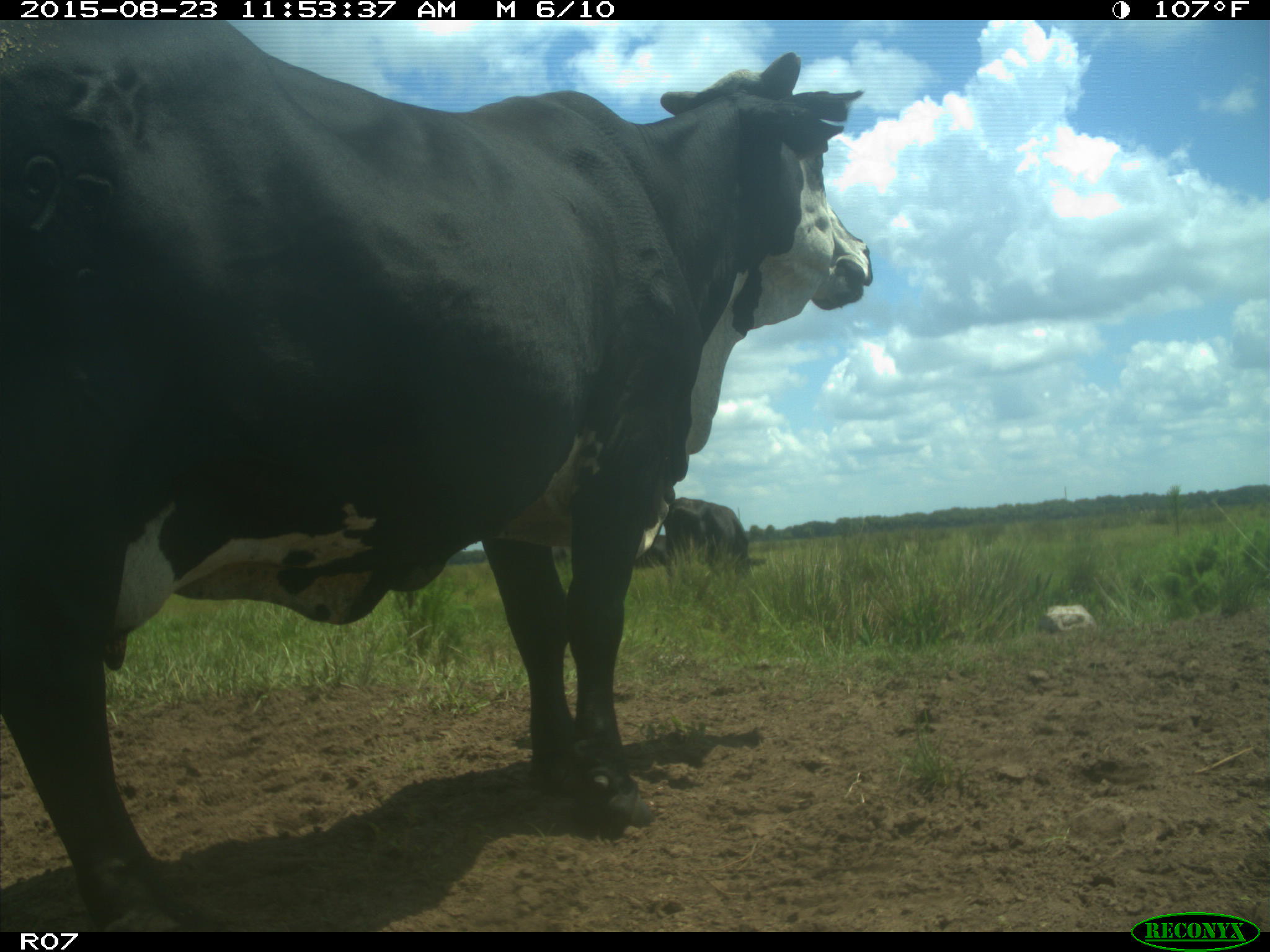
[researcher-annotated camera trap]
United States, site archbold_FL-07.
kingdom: Animalia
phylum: Chordata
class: Mammalia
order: Artiodactyla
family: Bovidae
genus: Bos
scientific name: Bos taurus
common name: domestic cow